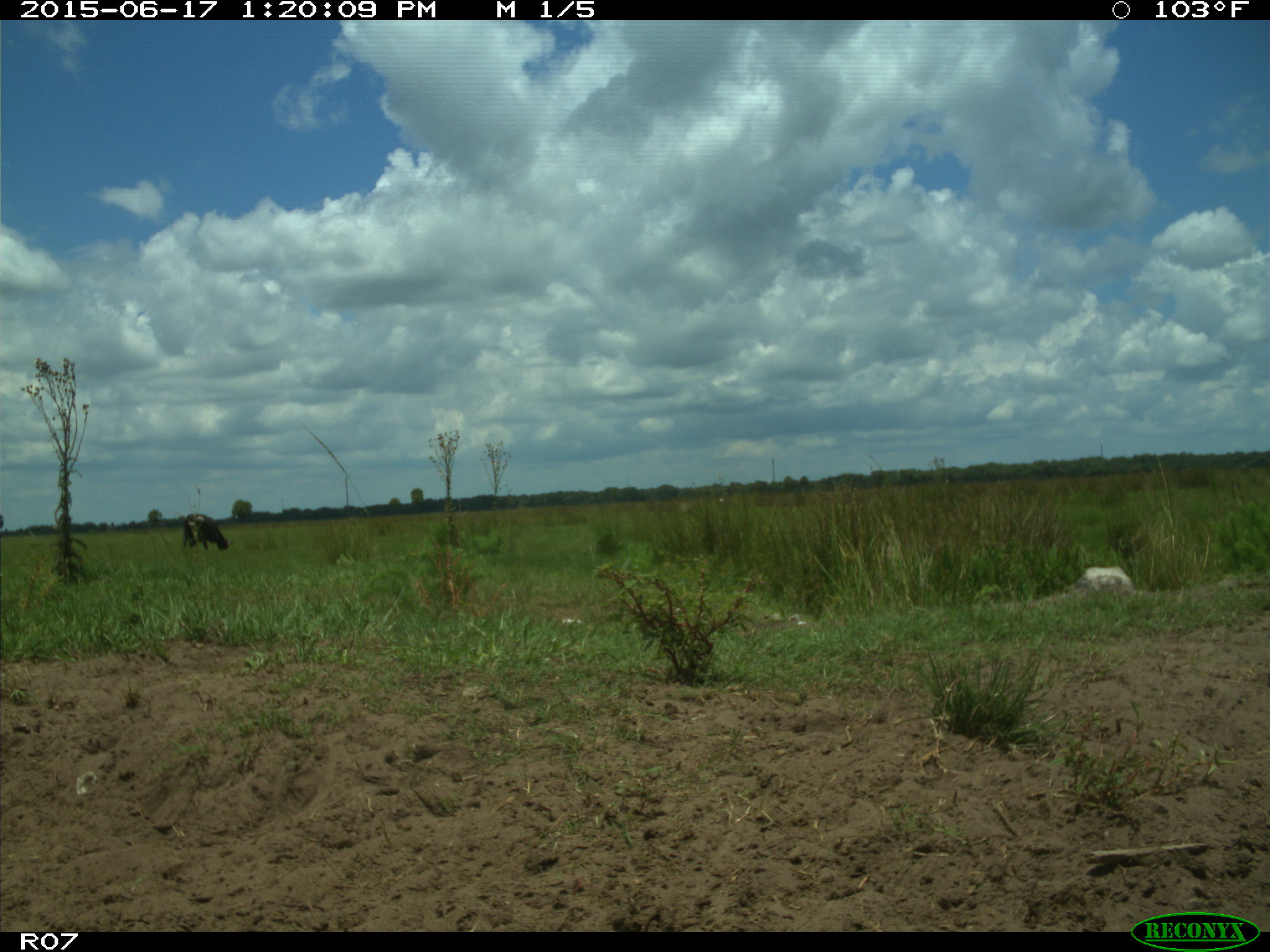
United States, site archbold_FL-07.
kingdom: Animalia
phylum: Chordata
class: Mammalia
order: Artiodactyla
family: Bovidae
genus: Bos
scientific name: Bos taurus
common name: domestic cow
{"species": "Bos taurus (domestic cow)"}